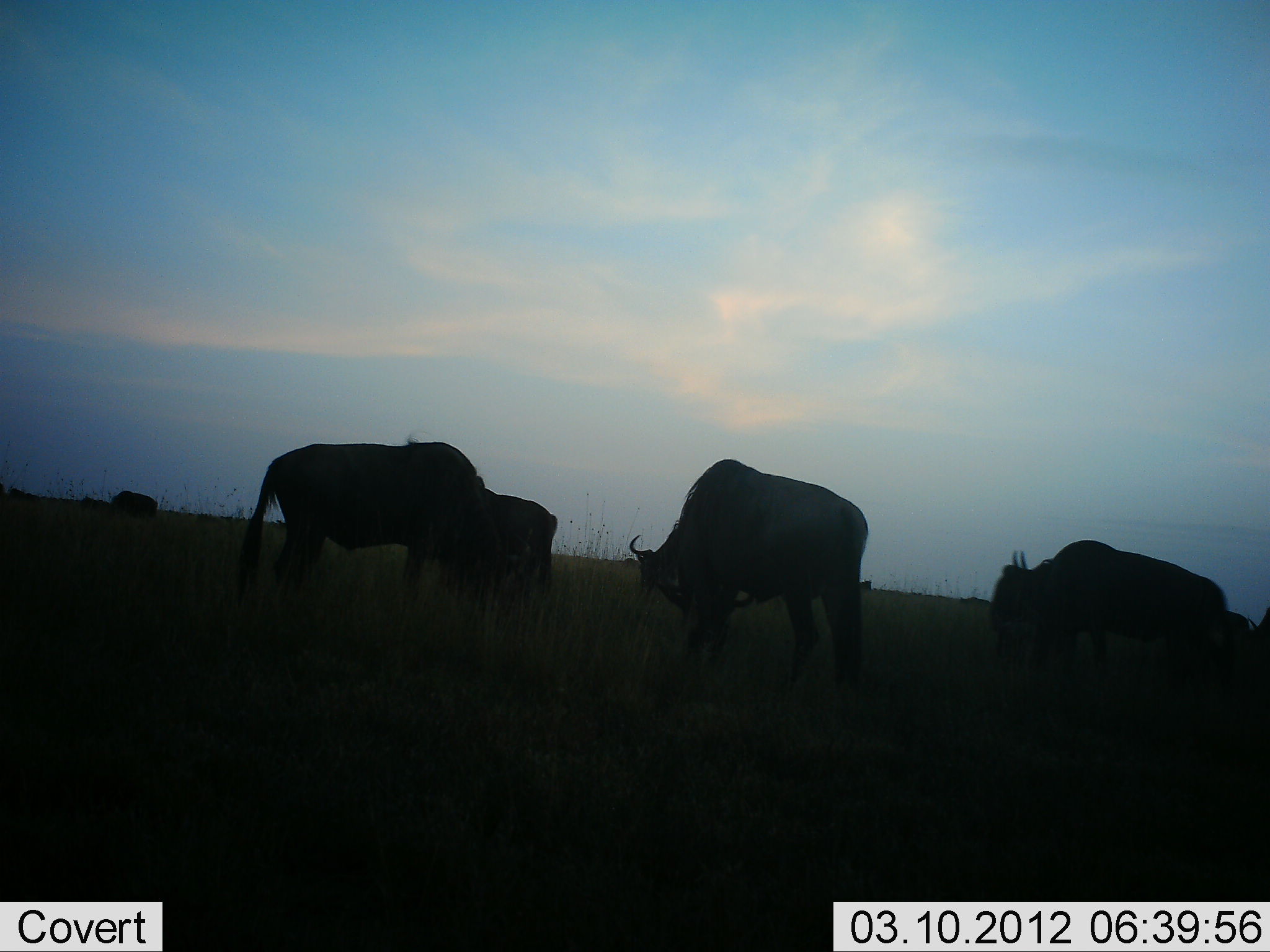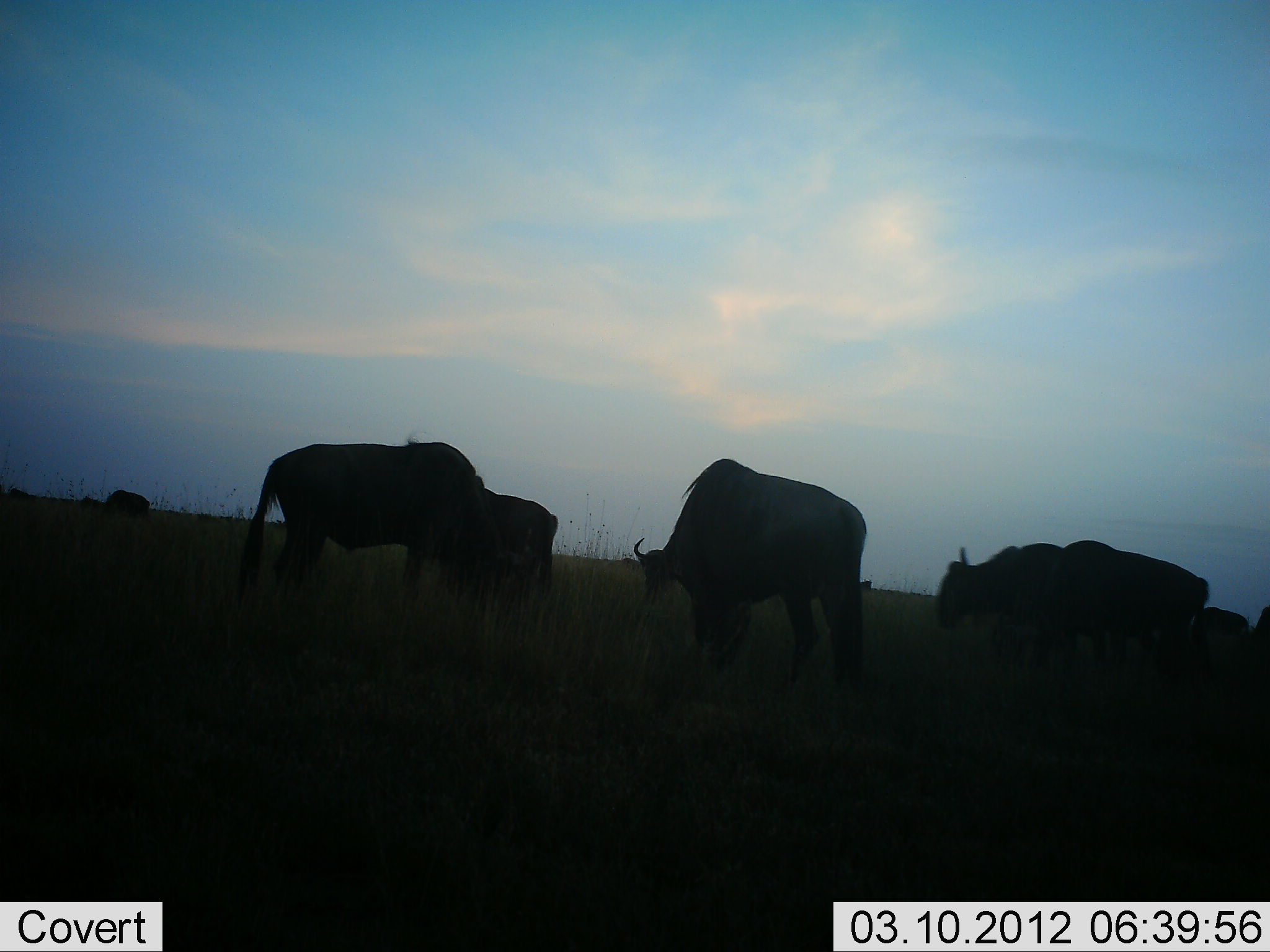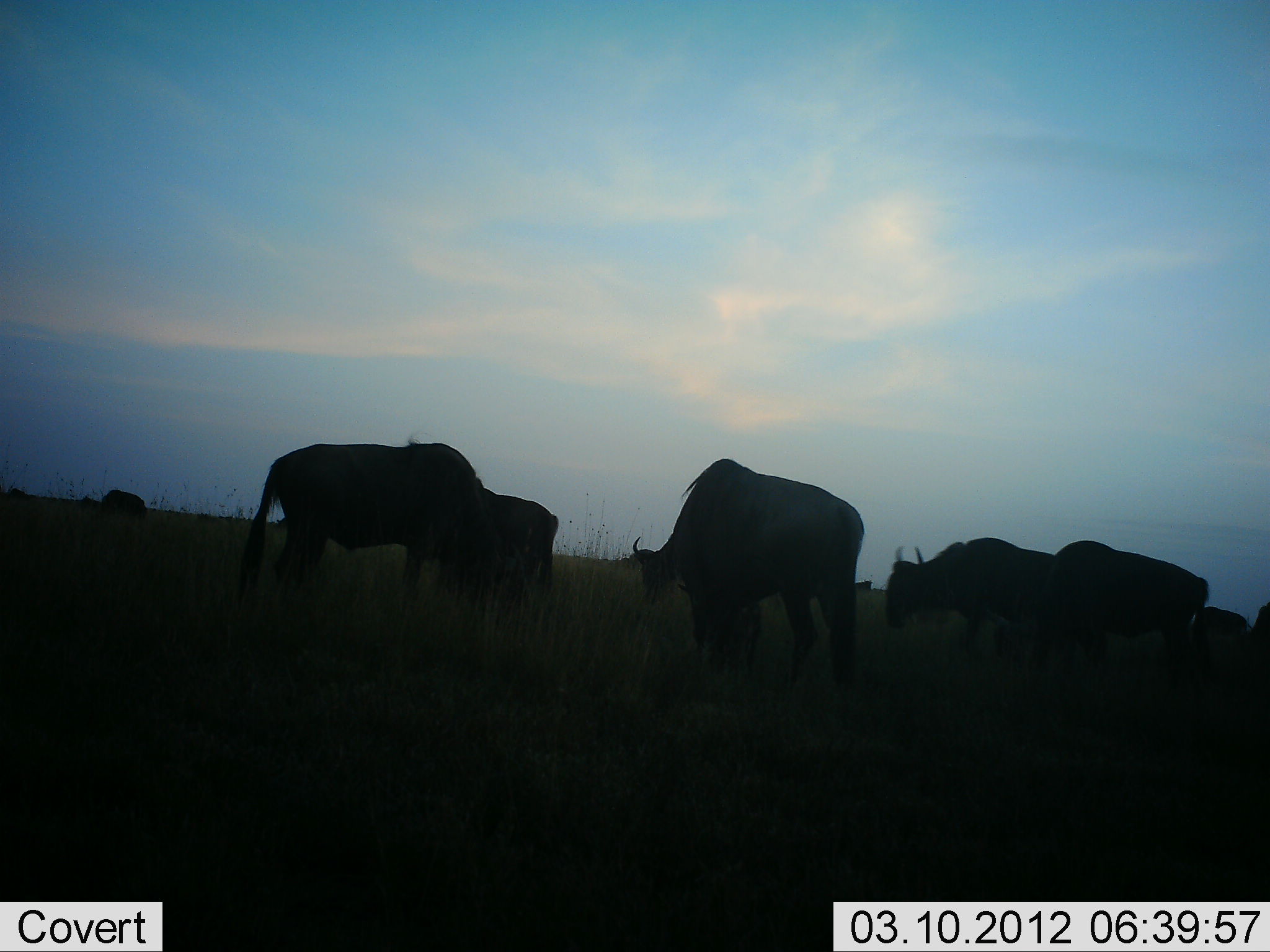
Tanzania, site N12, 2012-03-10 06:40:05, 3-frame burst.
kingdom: Animalia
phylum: Chordata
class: Mammalia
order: Artiodactyla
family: Bovidae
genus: Connochaetes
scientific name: Connochaetes taurinus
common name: blue wildebeest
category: wildebeest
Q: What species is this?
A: Wildebeest (blue wildebeest) (Connochaetes taurinus).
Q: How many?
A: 9.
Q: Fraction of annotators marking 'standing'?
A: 38%.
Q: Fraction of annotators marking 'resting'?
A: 0%.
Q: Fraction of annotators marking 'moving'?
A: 38%.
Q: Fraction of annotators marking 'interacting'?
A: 0%.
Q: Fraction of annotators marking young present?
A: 6%.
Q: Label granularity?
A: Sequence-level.